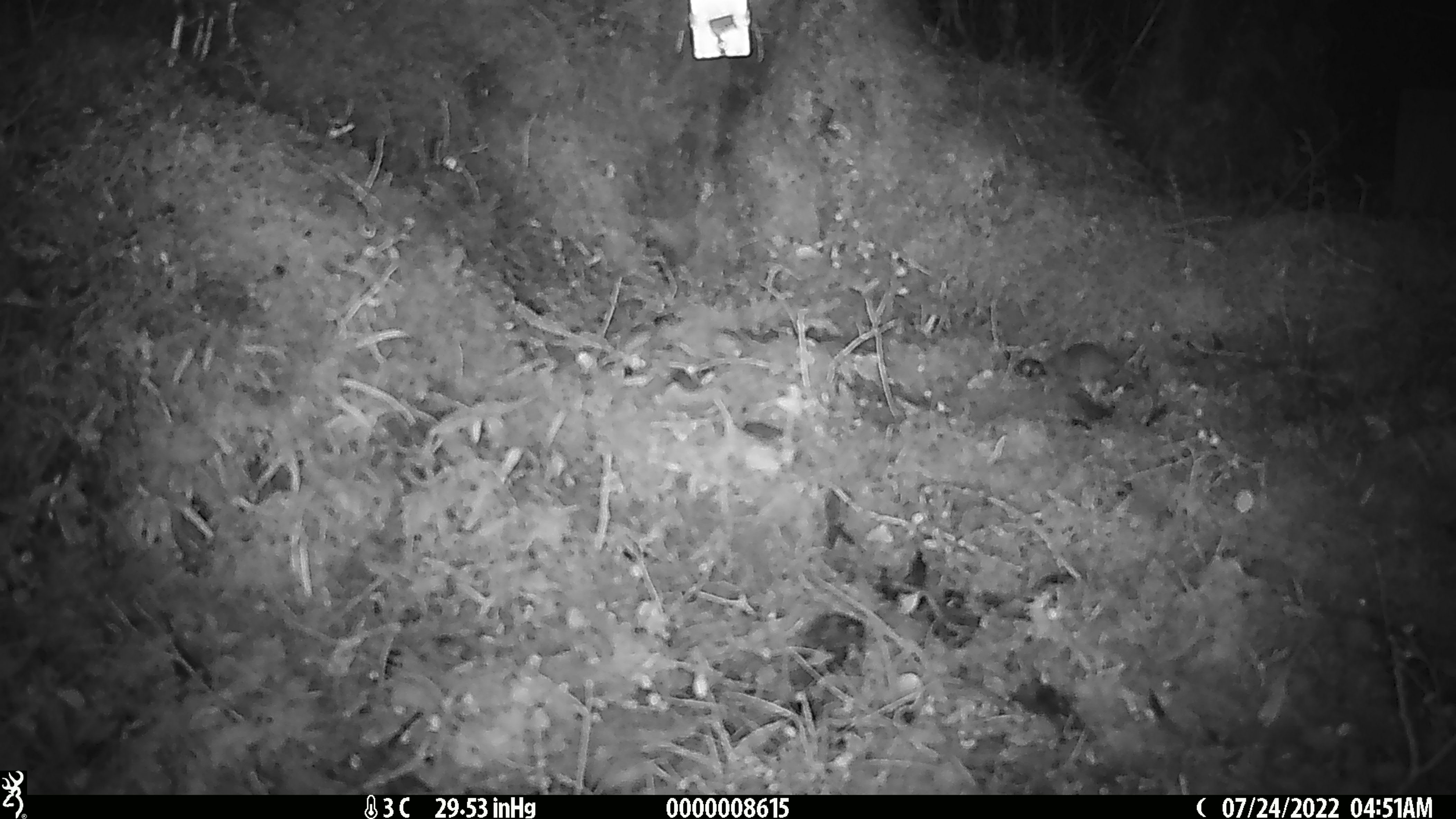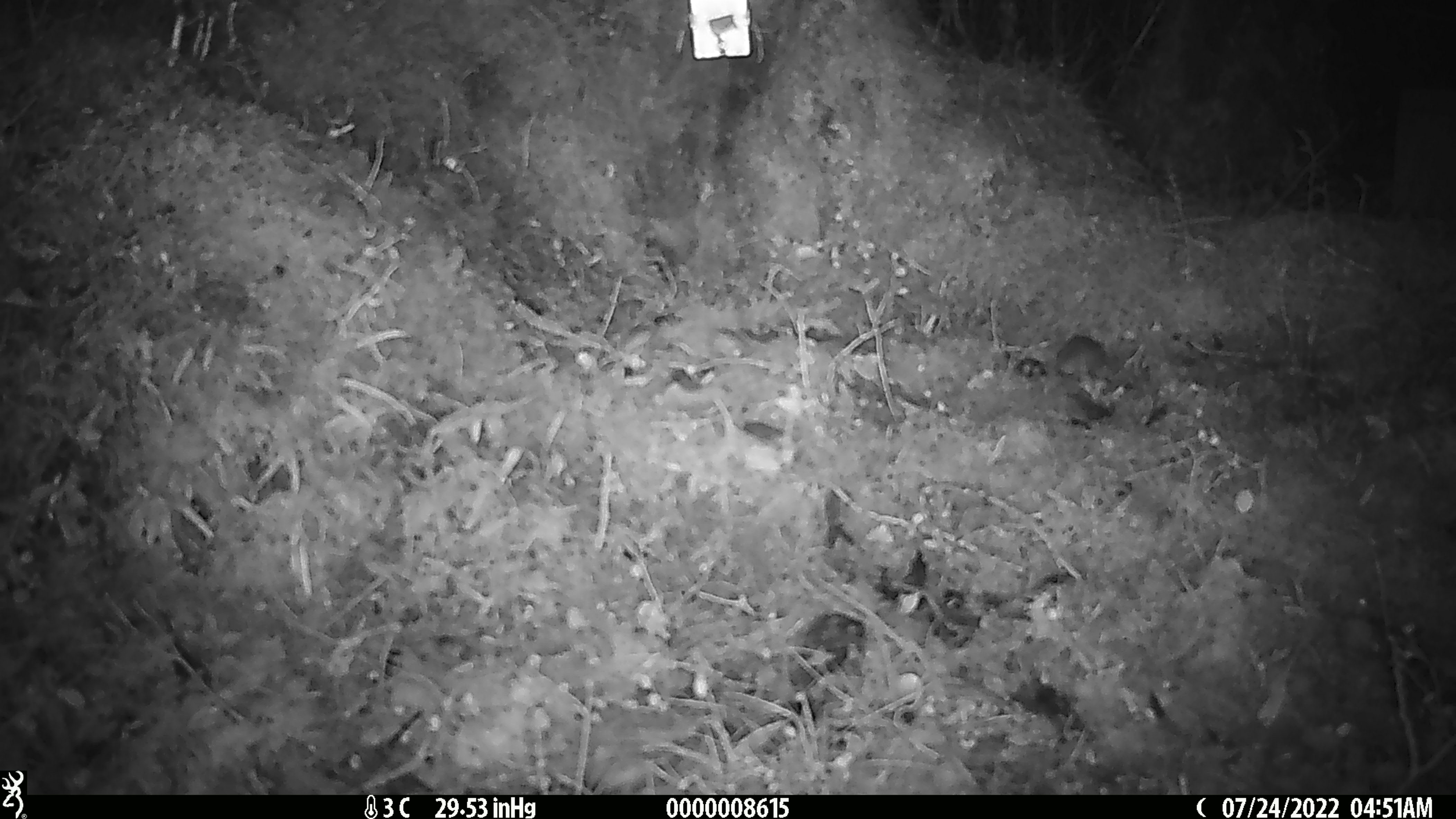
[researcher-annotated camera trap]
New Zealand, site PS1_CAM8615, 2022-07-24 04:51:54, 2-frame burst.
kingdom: Animalia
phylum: Chordata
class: Mammalia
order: Rodentia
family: Muridae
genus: Mus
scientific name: Mus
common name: mouse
Mouse (Mus).